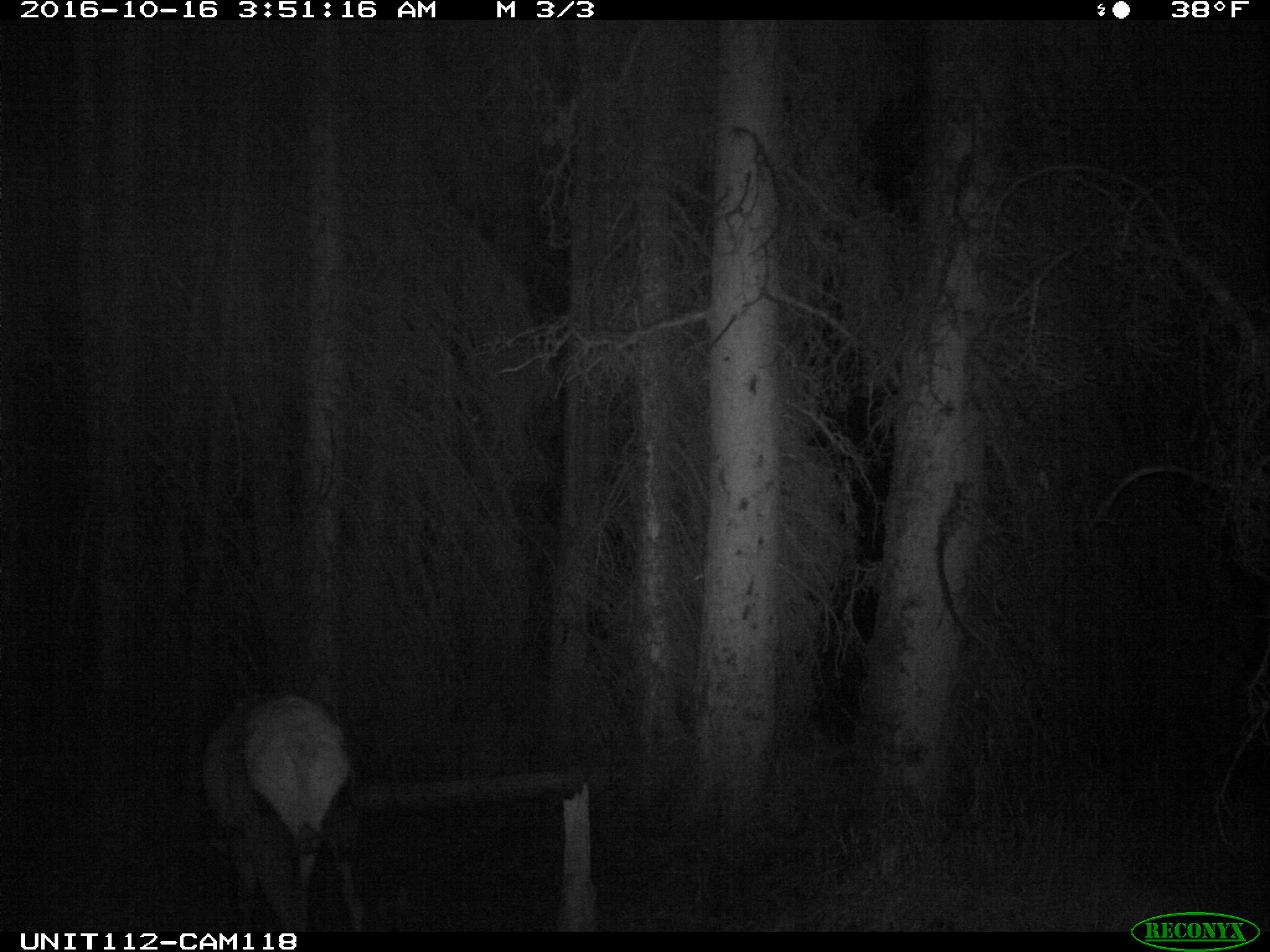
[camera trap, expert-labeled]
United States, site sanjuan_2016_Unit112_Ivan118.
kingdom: Animalia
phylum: Chordata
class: Mammalia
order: Artiodactyla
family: Cervidae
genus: Cervus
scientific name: Cervus elaphus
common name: red deer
Cervus elaphus (red deer).